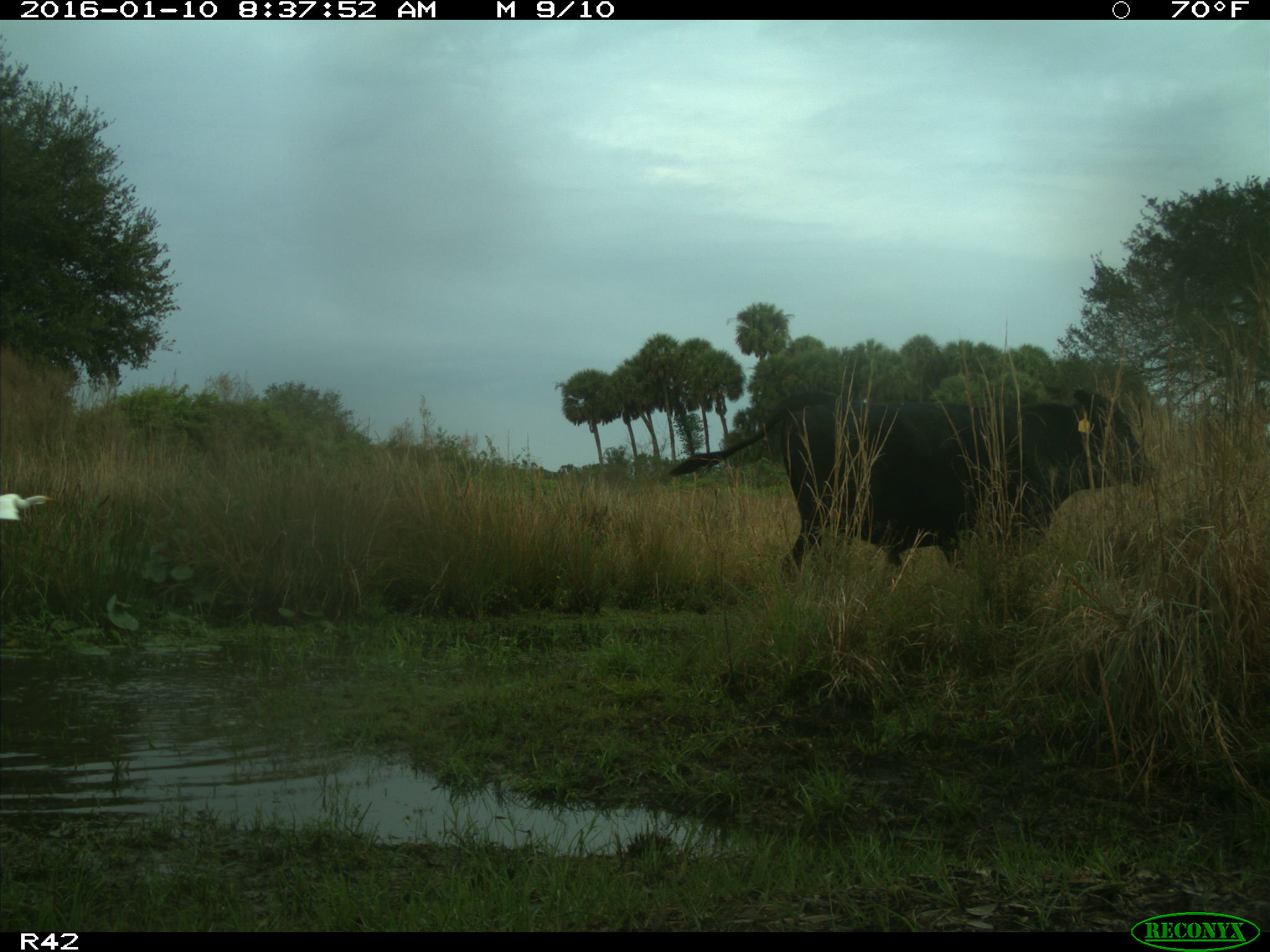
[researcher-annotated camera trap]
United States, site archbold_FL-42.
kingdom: Animalia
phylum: Chordata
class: Mammalia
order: Artiodactyla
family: Bovidae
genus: Bos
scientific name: Bos taurus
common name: domestic cow